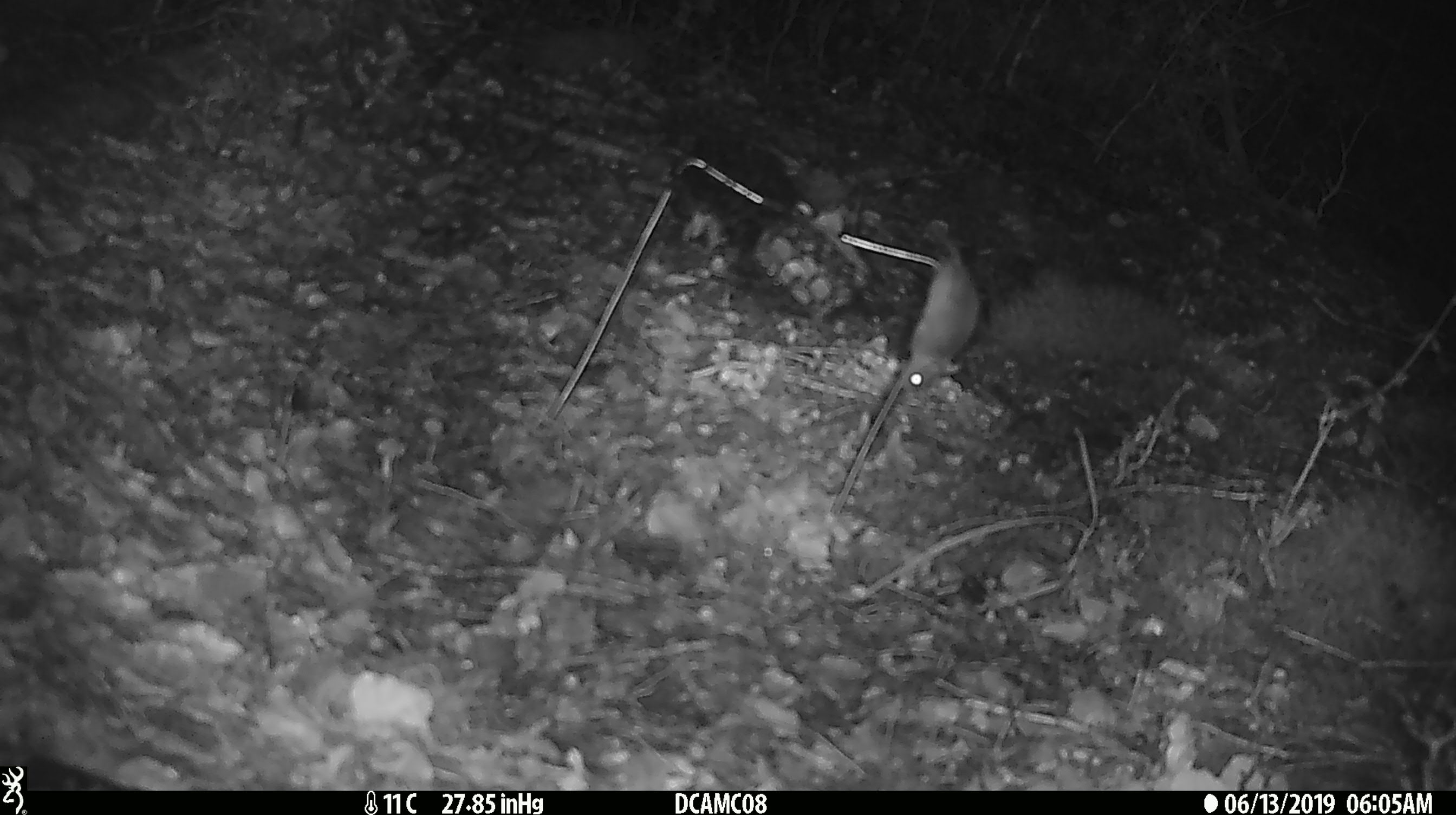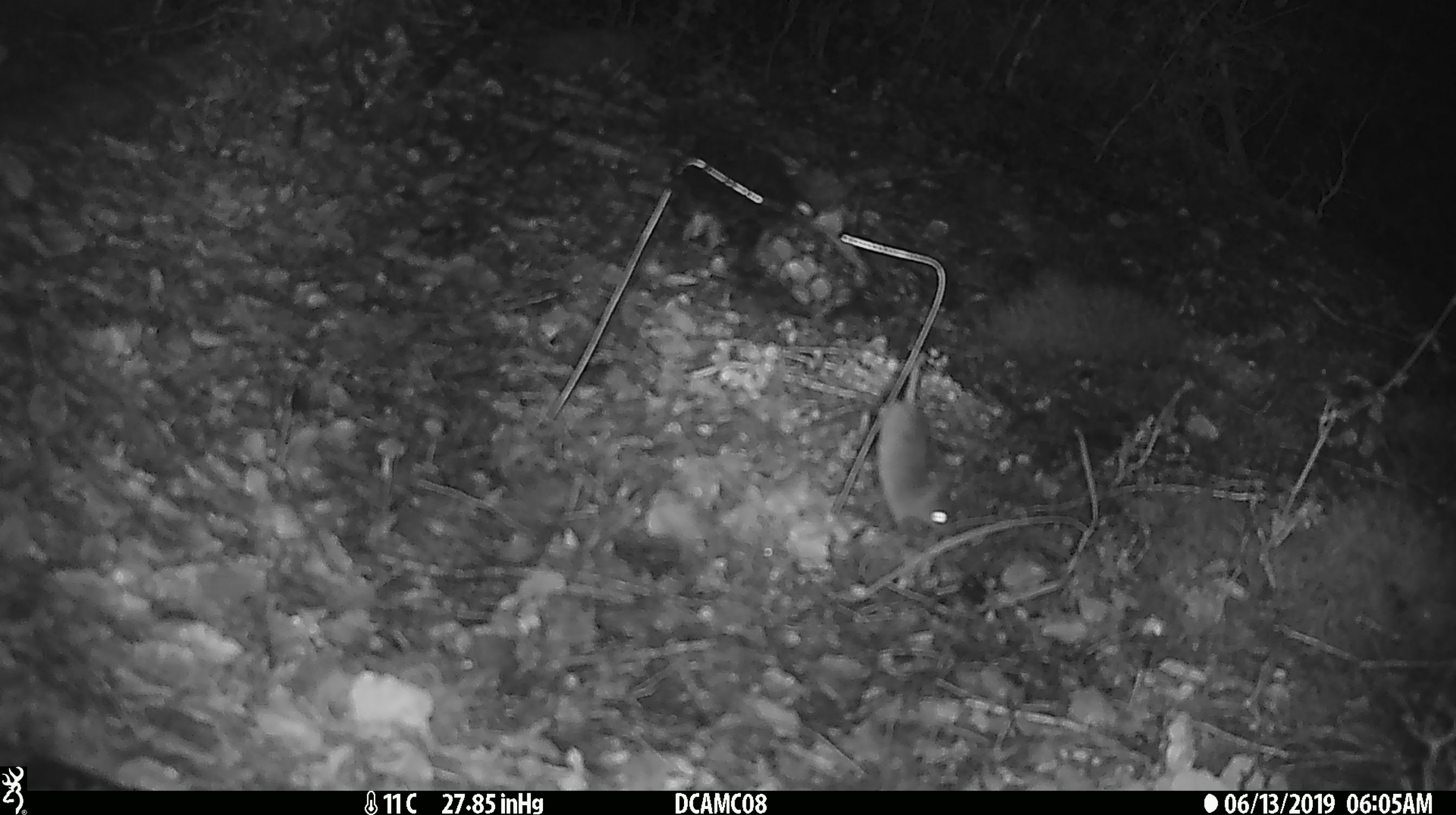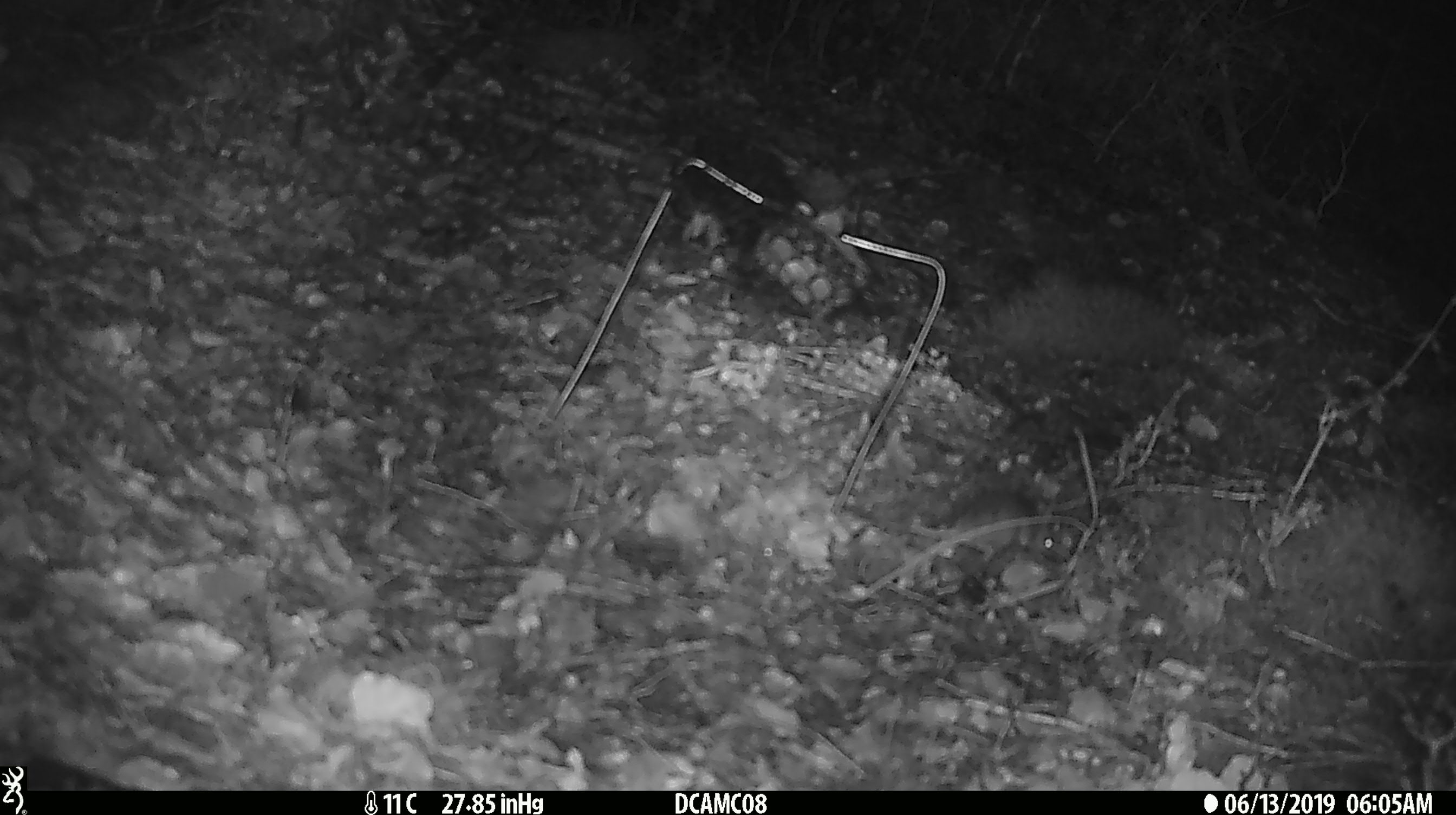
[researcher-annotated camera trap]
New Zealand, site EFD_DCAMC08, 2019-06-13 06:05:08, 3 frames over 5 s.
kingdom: Animalia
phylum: Chordata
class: Mammalia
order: Rodentia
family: Muridae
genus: Mus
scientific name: Mus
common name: mouse